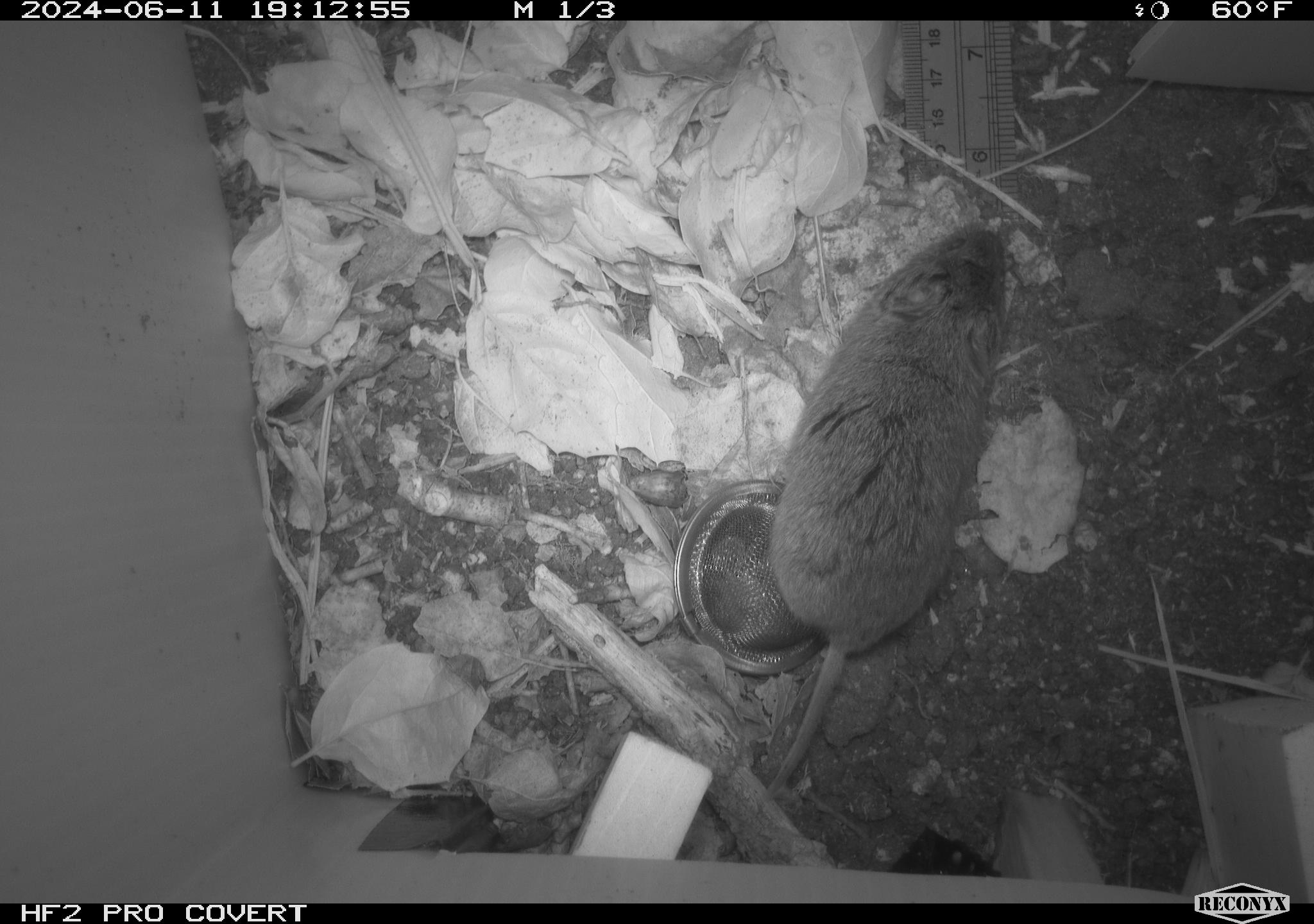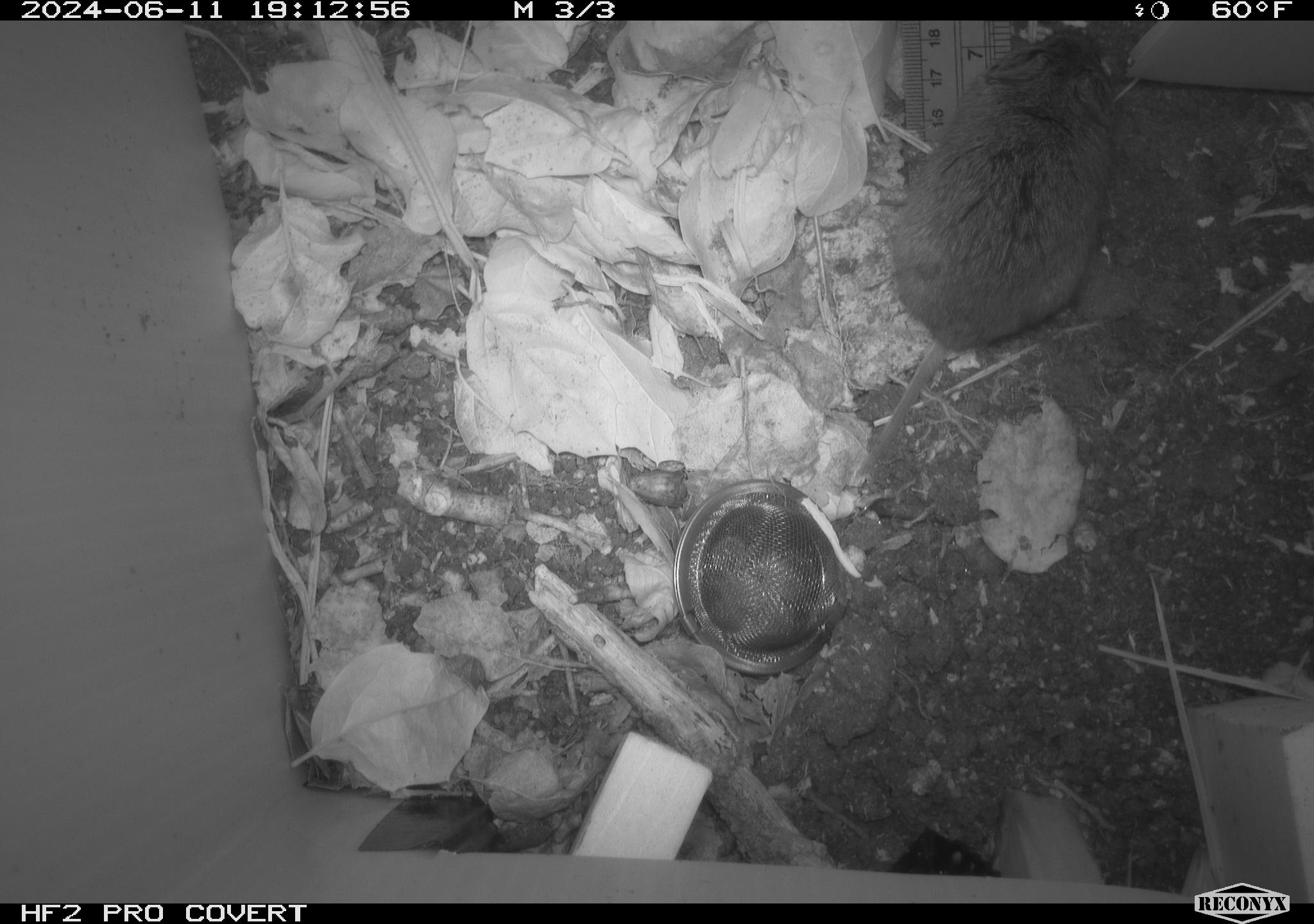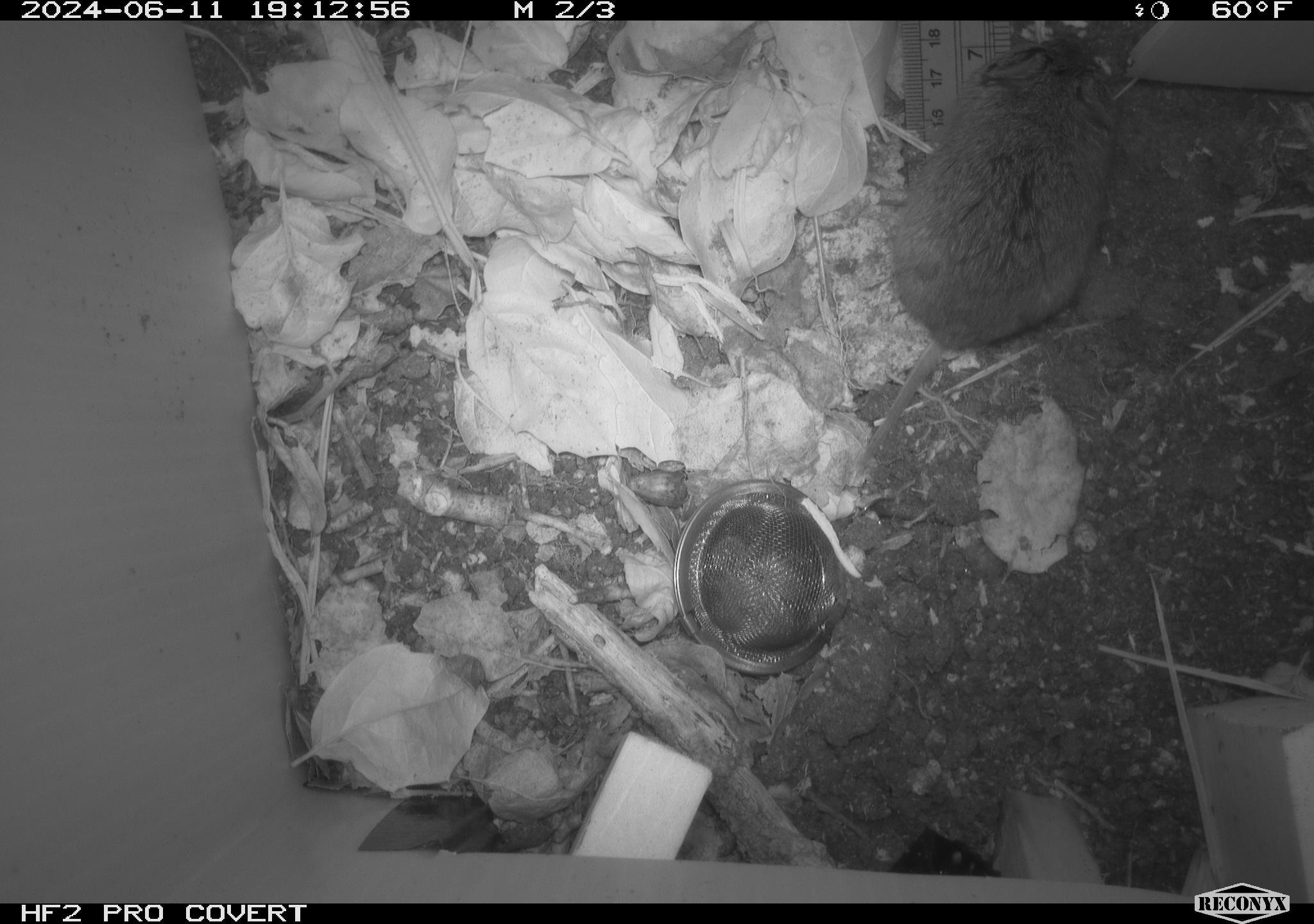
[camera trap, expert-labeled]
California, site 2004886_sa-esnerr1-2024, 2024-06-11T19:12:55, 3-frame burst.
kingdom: Animalia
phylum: Chordata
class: Mammalia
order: Rodentia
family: Cricetidae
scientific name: Cricetidae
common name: hamsters, voles, lemmings, and allies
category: cricetidae family